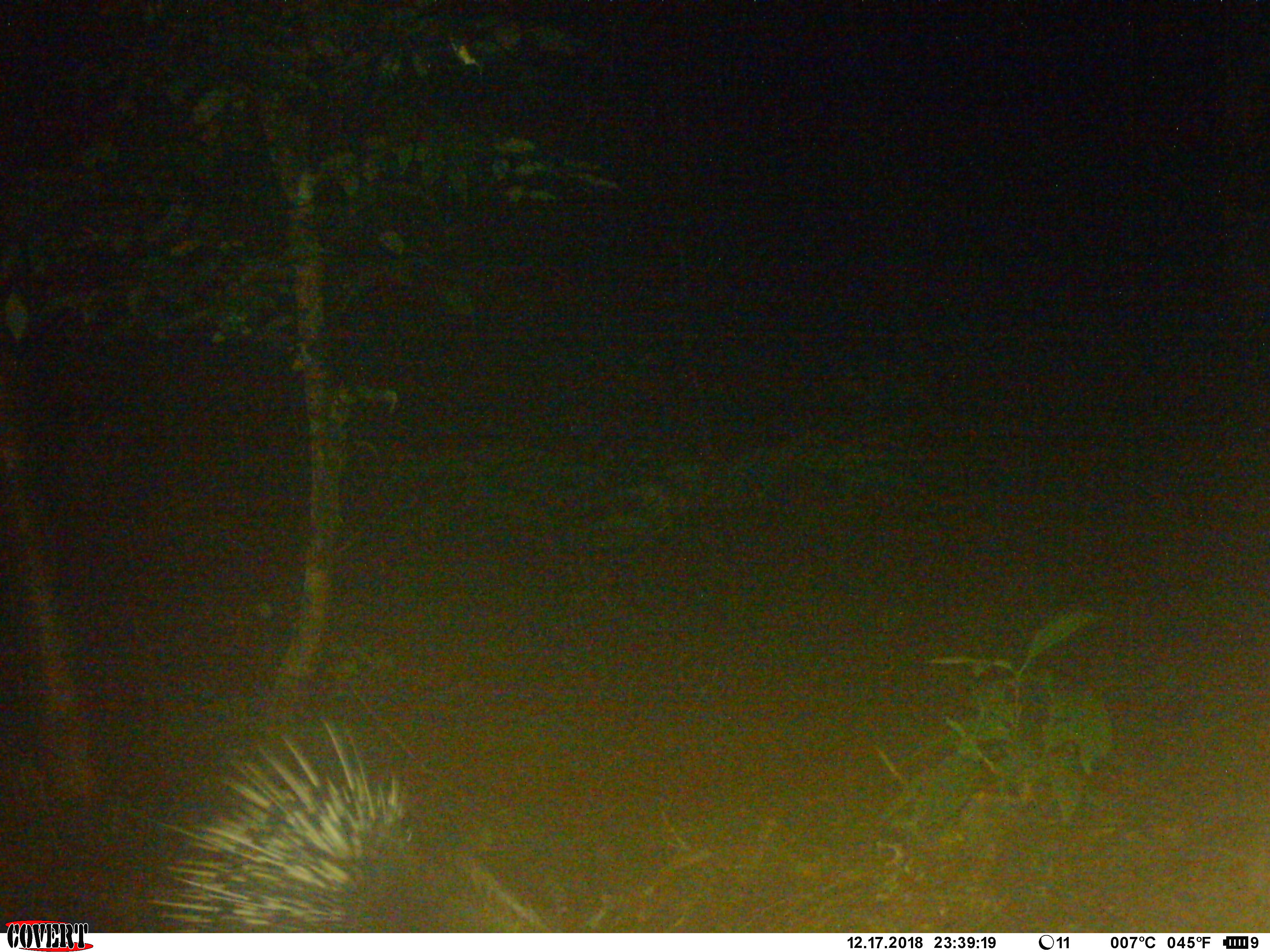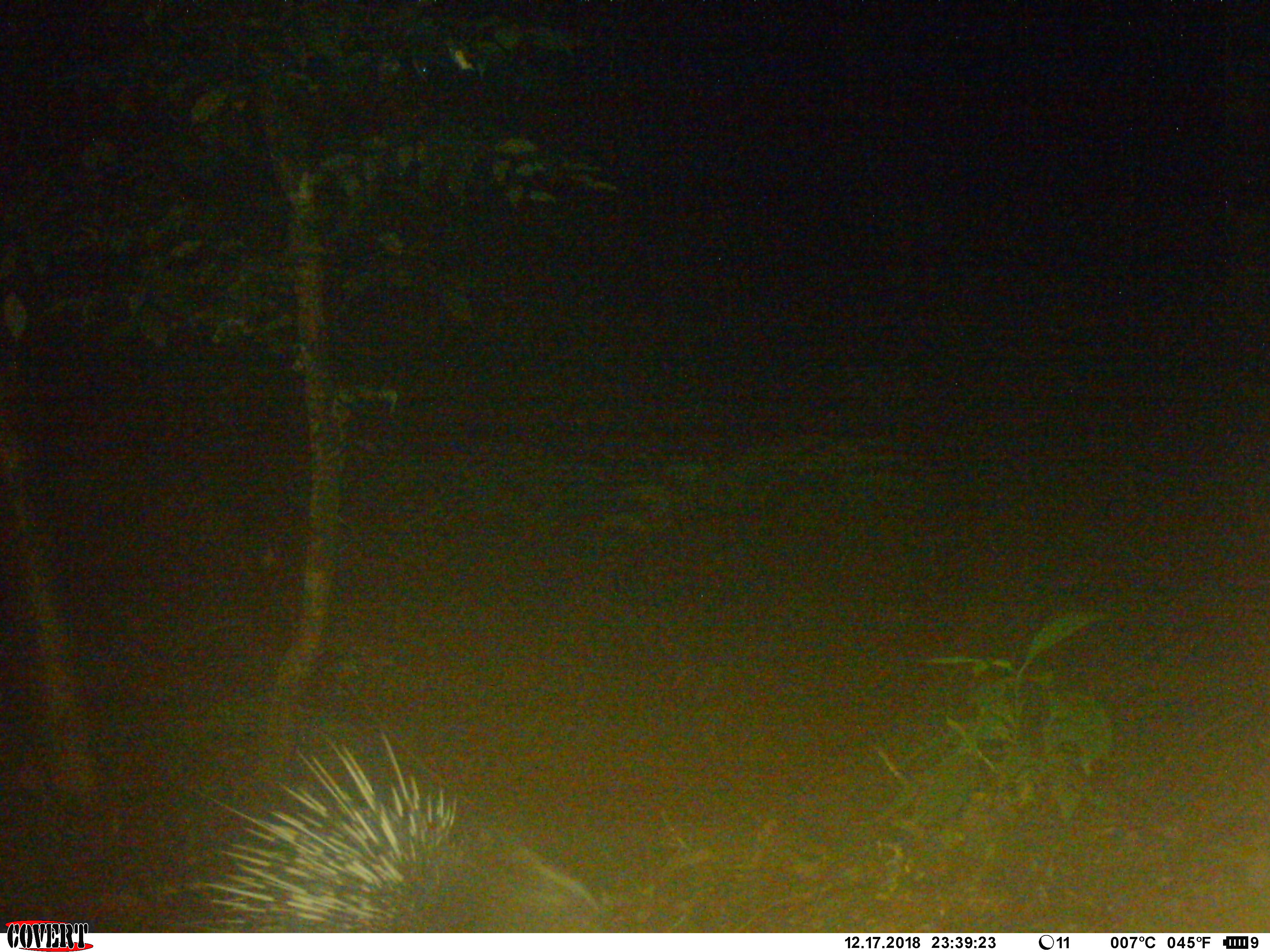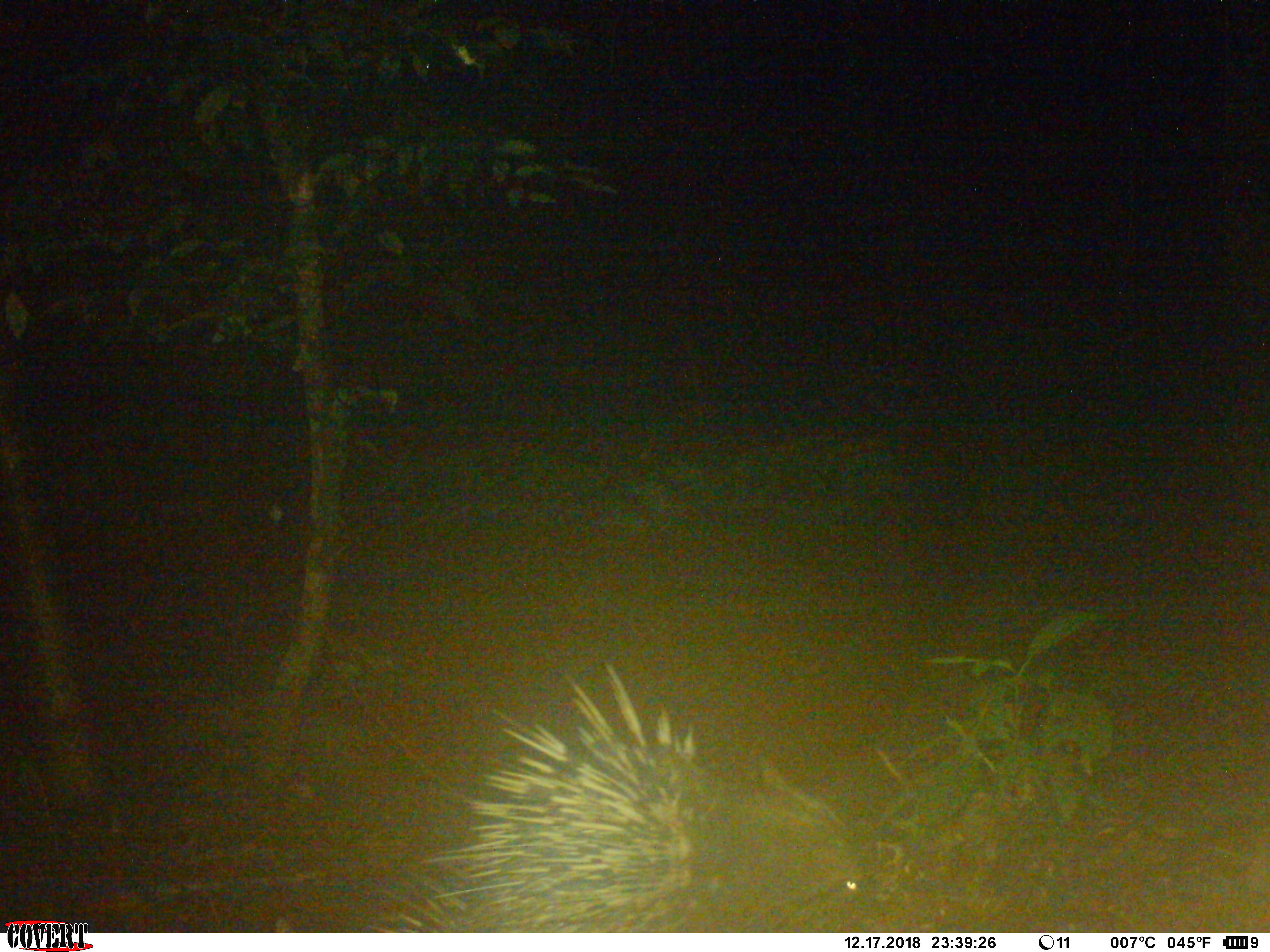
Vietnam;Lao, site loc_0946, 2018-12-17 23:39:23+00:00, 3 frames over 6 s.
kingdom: Animalia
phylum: Chordata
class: Mammalia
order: Rodentia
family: Hystricidae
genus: Hystrix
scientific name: Hystrix brachyura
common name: malayan porcupine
Malayan porcupine (Hystrix brachyura). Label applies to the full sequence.